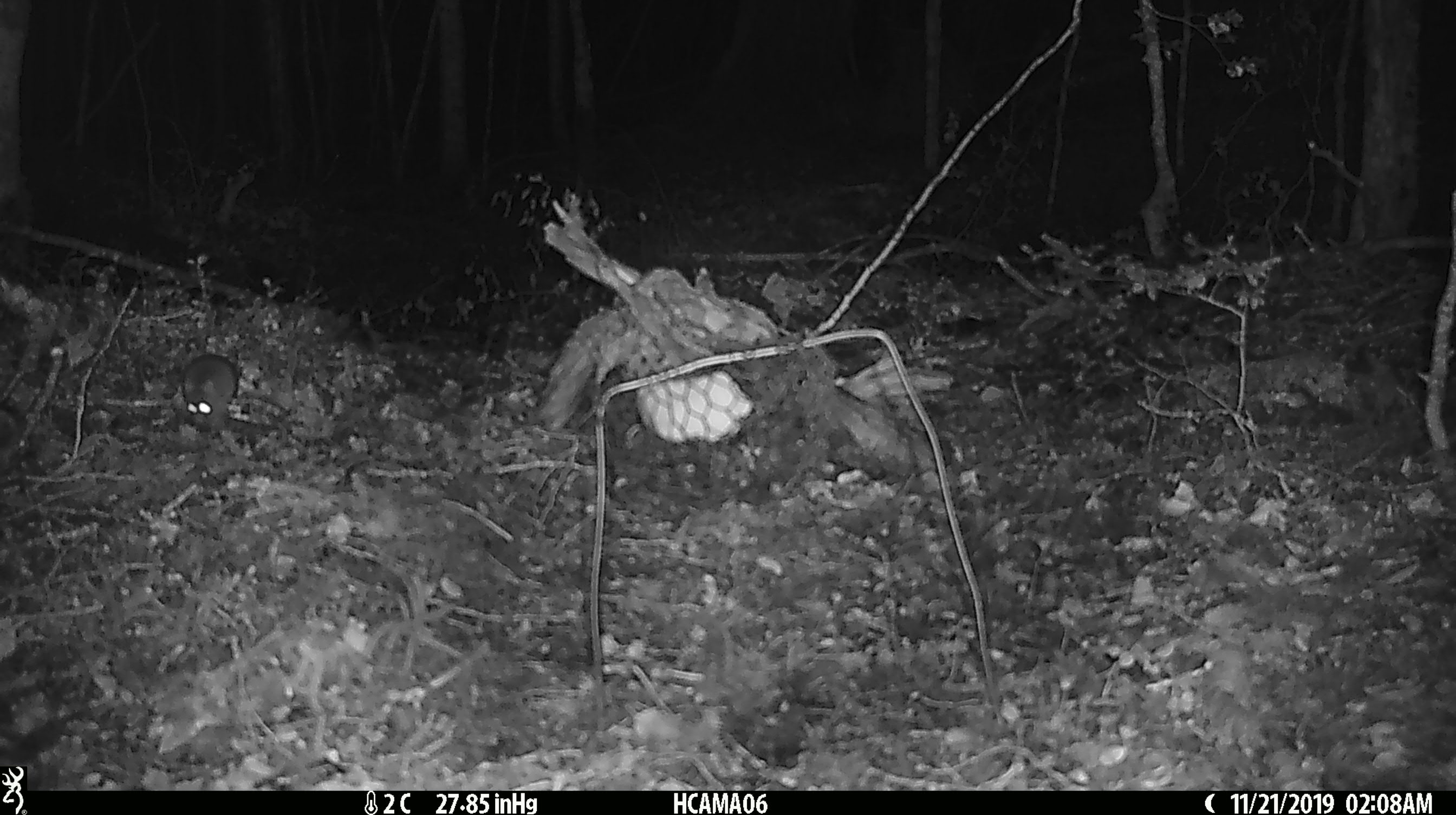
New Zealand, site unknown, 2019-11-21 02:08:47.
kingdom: Animalia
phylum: Chordata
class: Mammalia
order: Rodentia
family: Muridae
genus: Mus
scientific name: Mus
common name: mouse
Mouse (Mus).